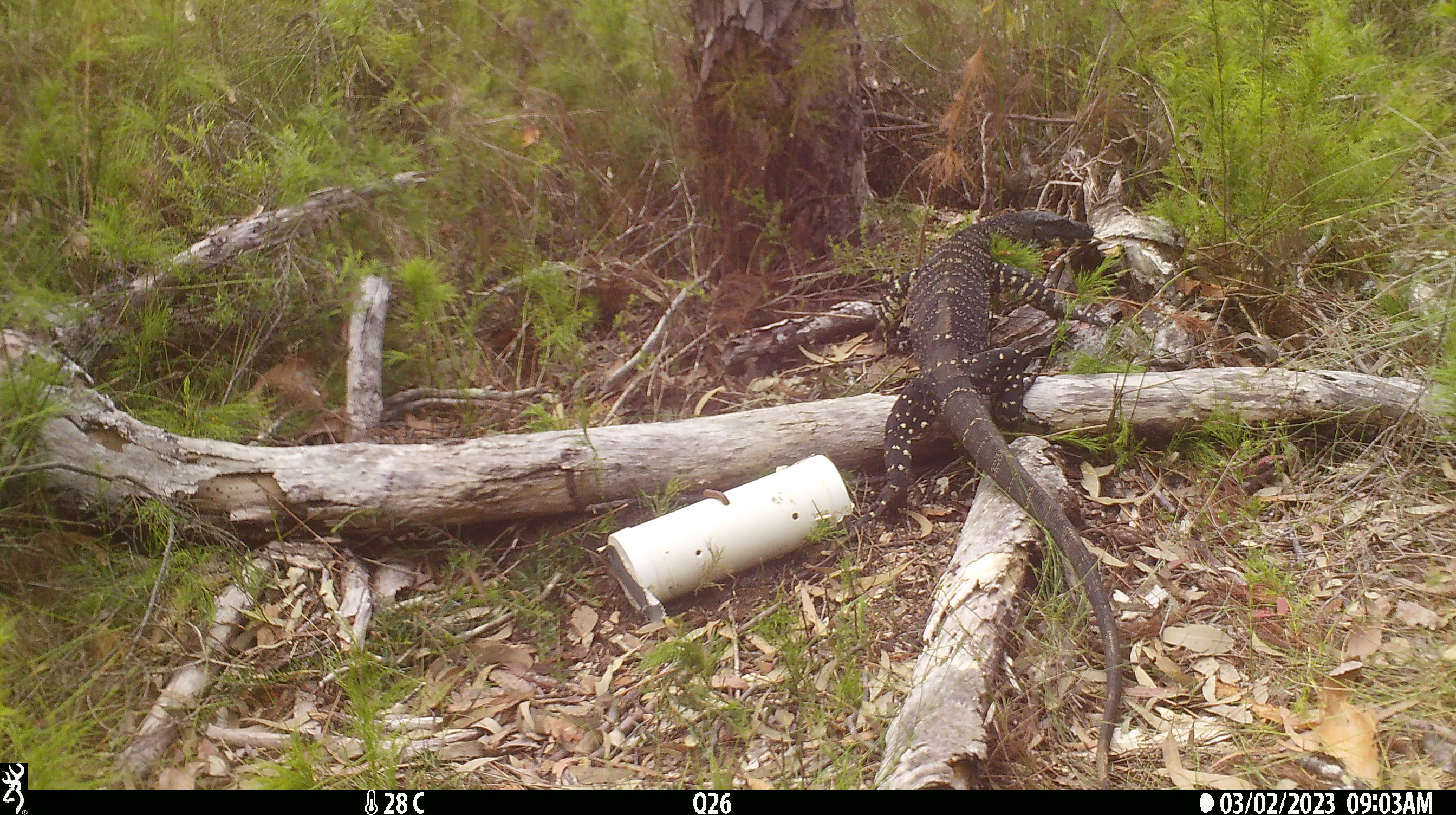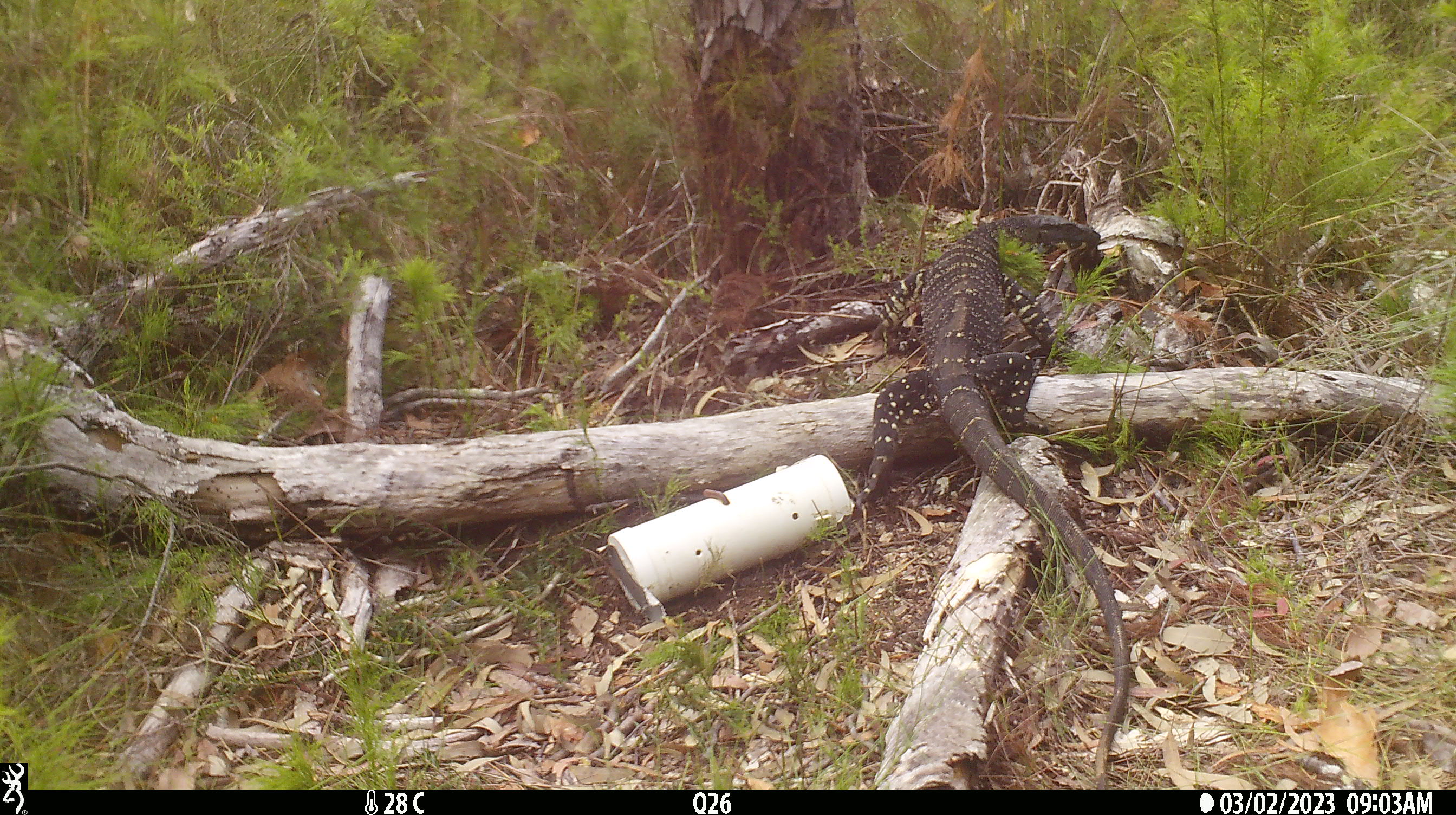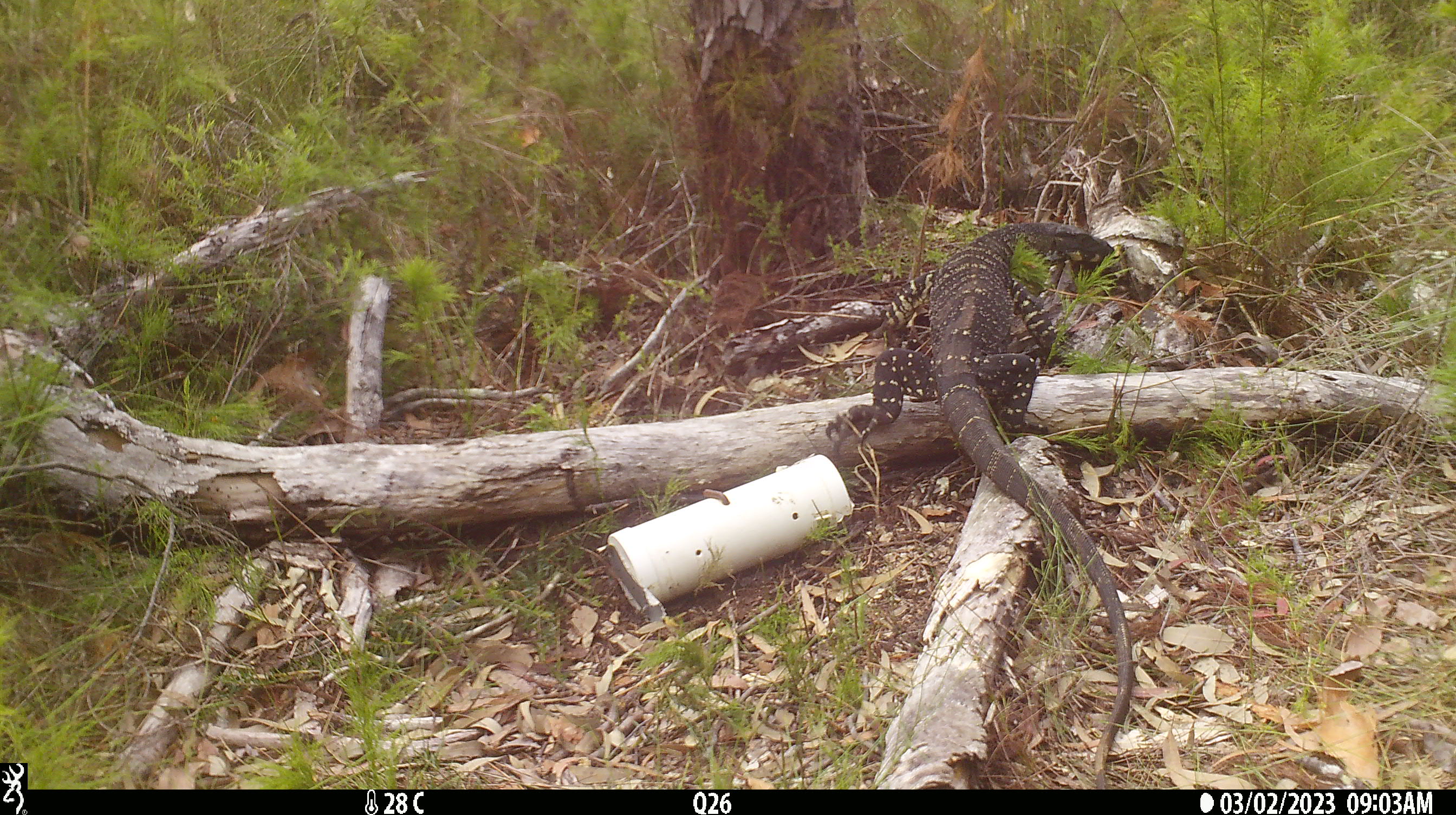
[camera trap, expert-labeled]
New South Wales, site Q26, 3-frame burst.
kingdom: Animalia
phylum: Chordata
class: Reptilia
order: Squamata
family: Varanidae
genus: Varanus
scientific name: Varanus varius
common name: lace monitor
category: goanna